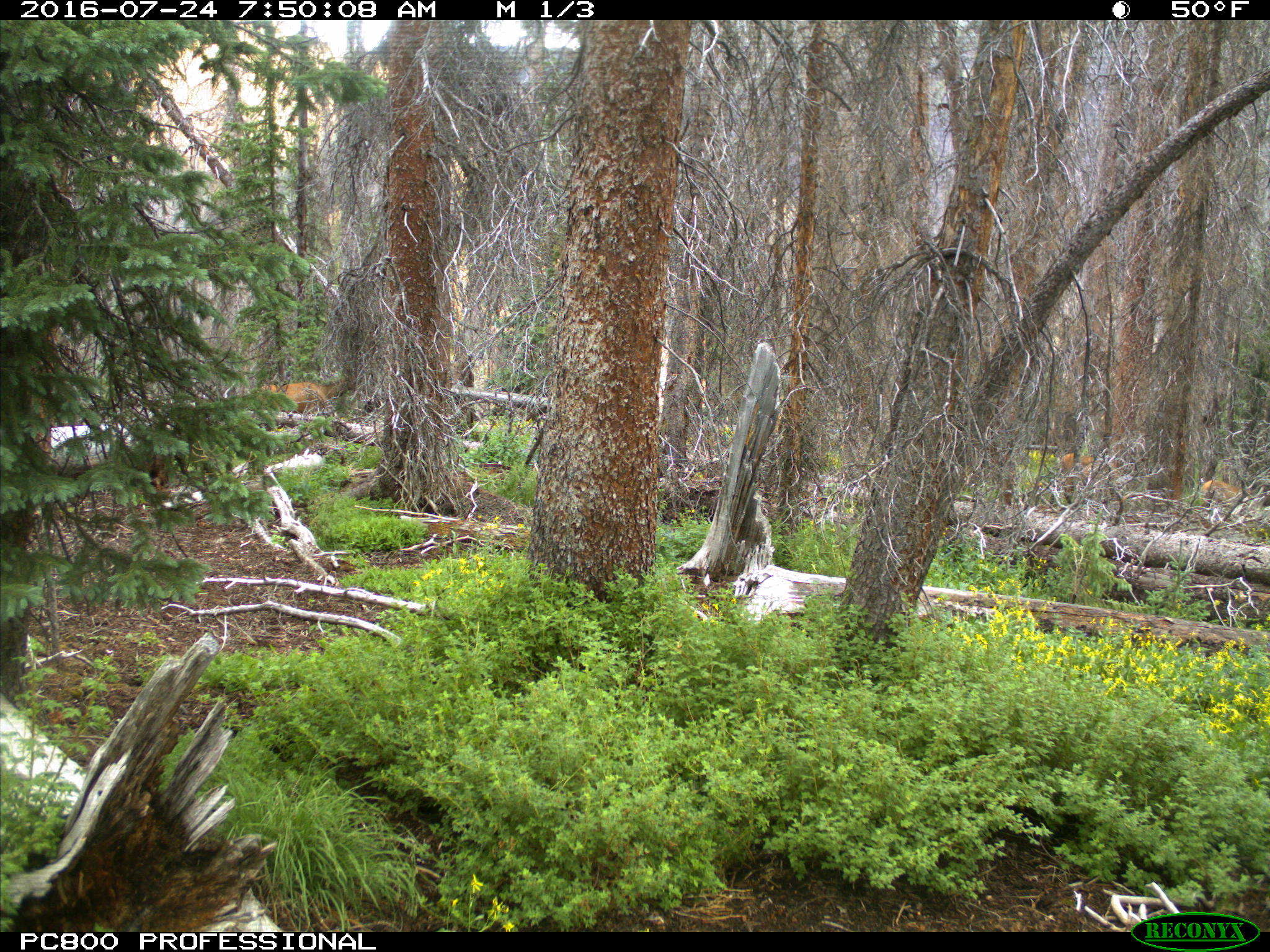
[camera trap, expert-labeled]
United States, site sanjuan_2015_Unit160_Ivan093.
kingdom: Animalia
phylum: Chordata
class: Mammalia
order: Artiodactyla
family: Cervidae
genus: Cervus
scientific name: Cervus elaphus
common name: red deer